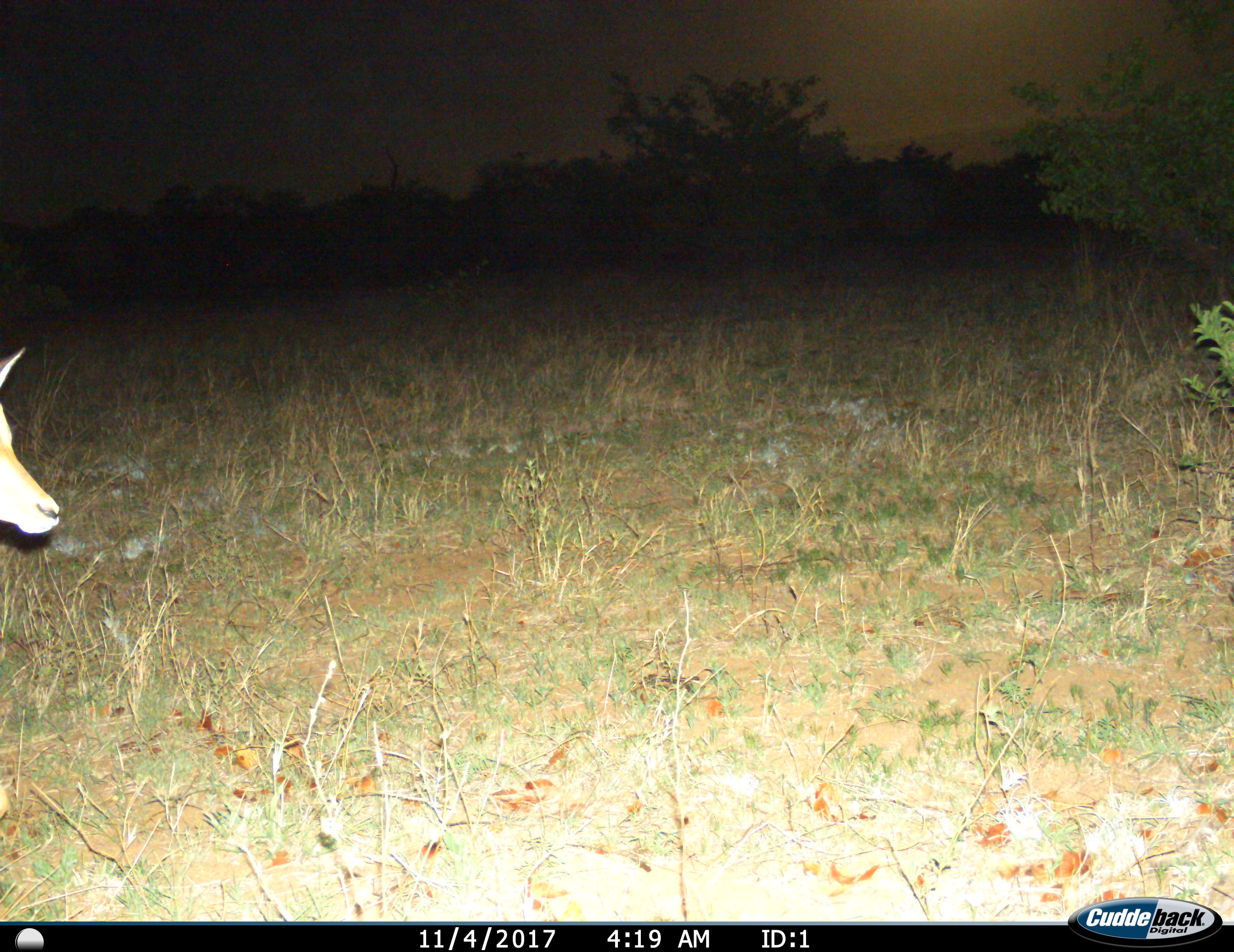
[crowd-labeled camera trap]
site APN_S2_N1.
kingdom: Animalia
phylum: Chordata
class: Mammalia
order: Artiodactyla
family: Bovidae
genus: Aepyceros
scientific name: Aepyceros melampus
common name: impala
Impala (Aepyceros melampus), count 1. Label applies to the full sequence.